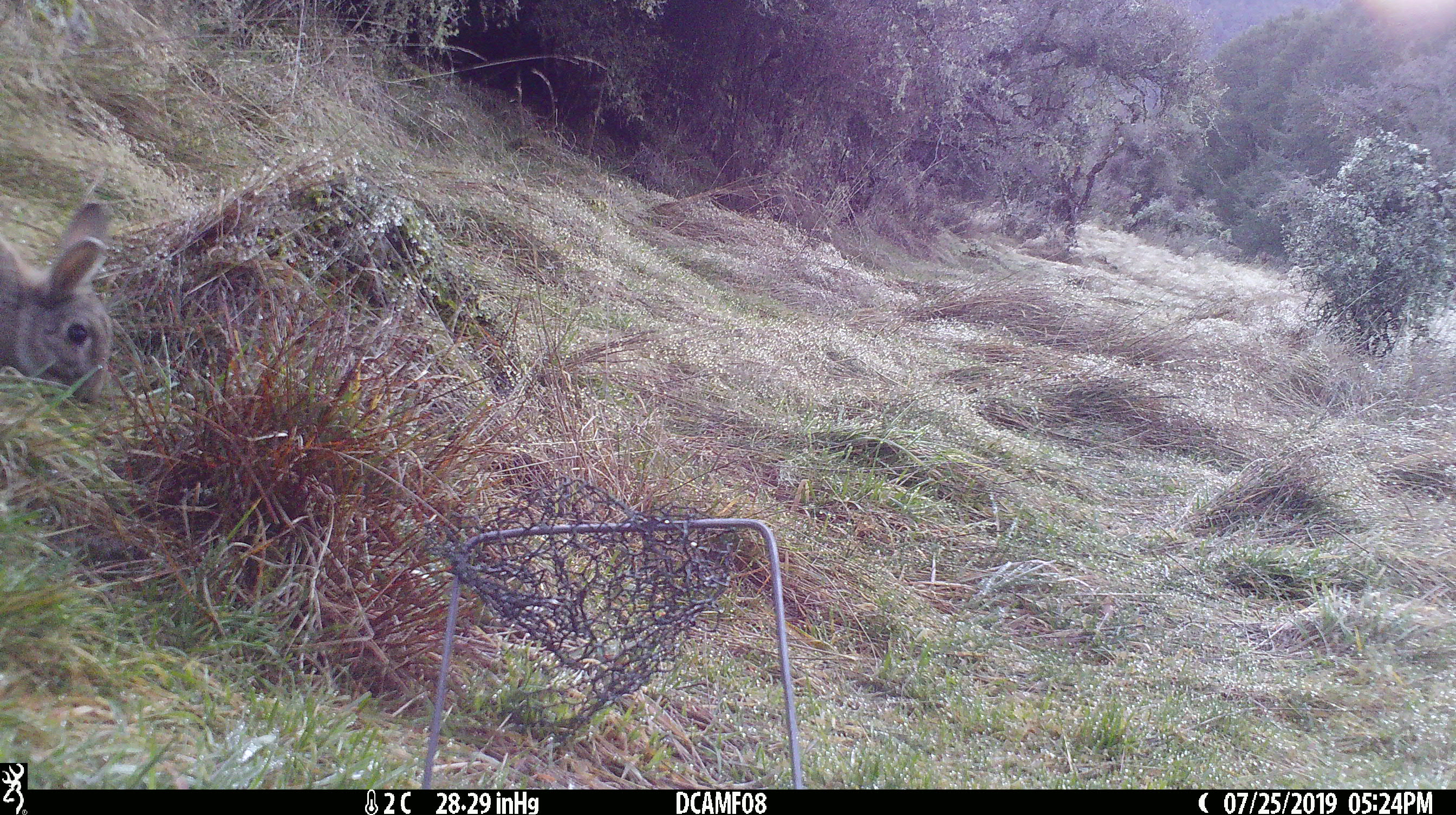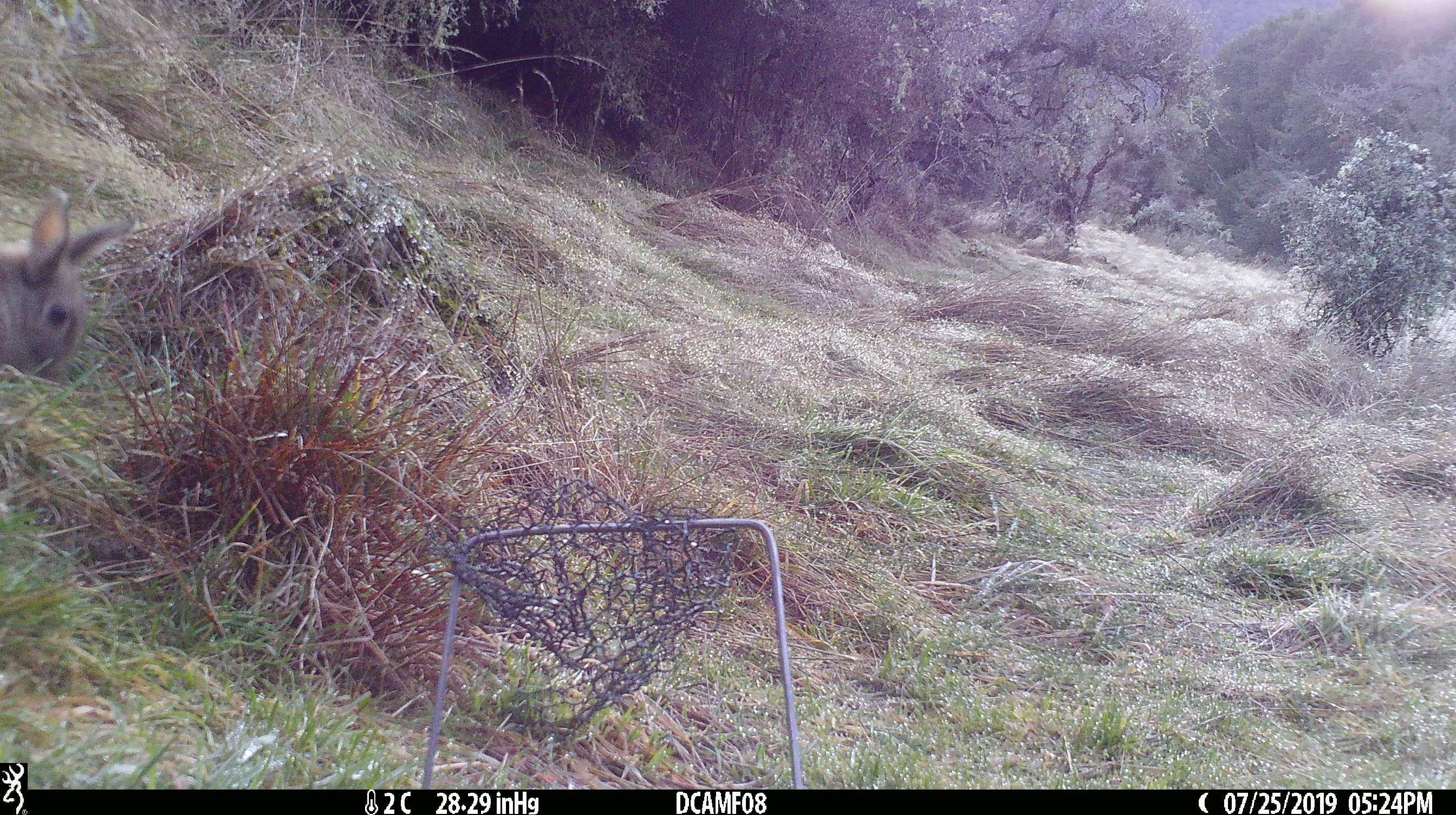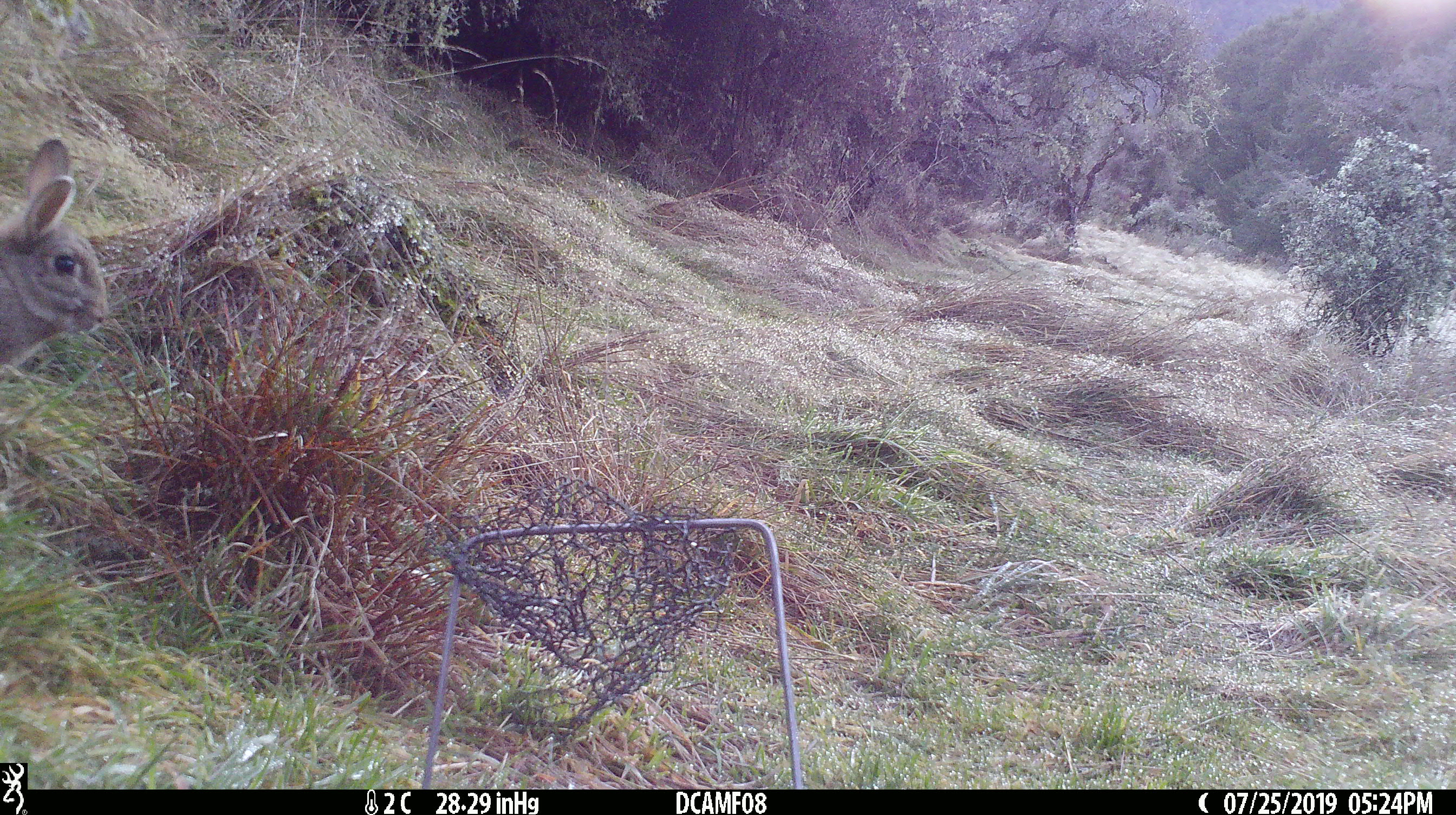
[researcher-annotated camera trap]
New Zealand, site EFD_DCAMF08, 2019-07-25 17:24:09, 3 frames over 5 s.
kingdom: Animalia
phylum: Chordata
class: Mammalia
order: Lagomorpha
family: Leporidae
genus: Oryctolagus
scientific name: Oryctolagus cuniculus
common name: european rabbit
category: rabbit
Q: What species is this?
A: Rabbit (european rabbit) (Oryctolagus cuniculus).